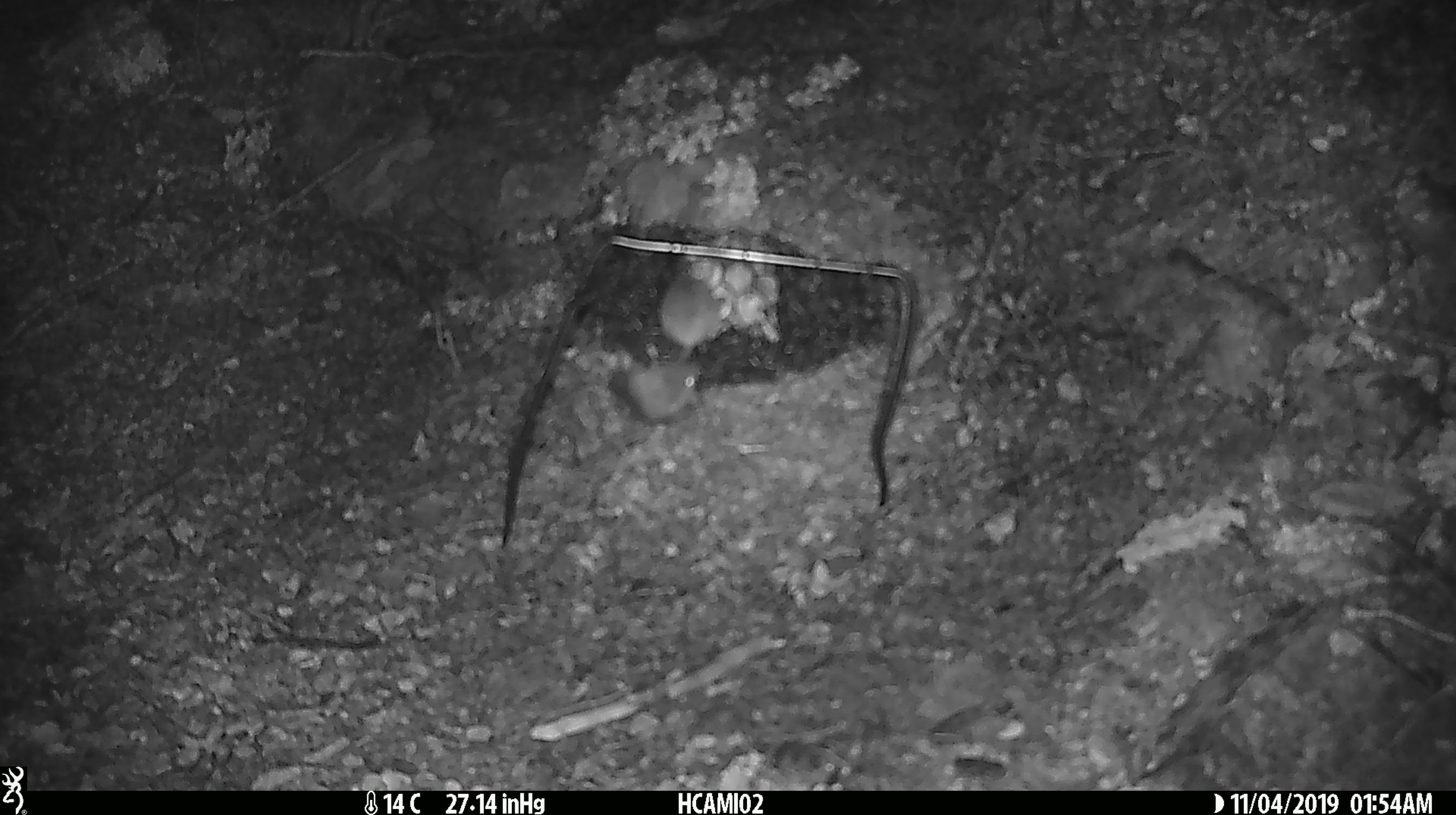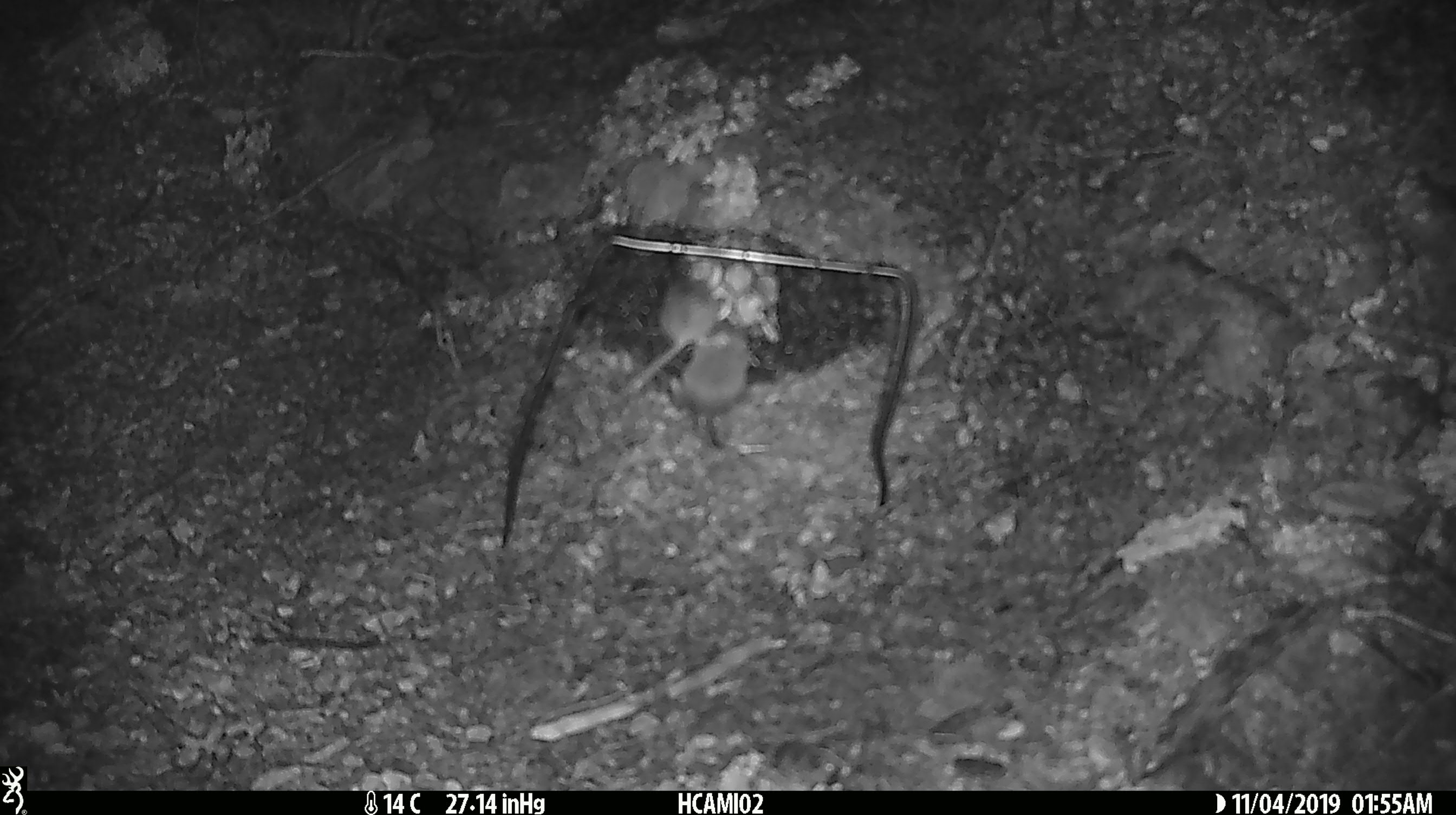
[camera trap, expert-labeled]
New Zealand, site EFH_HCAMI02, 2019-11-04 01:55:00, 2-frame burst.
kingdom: Animalia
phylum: Chordata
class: Mammalia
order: Rodentia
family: Muridae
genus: Mus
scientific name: Mus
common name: mouse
Mouse (Mus).